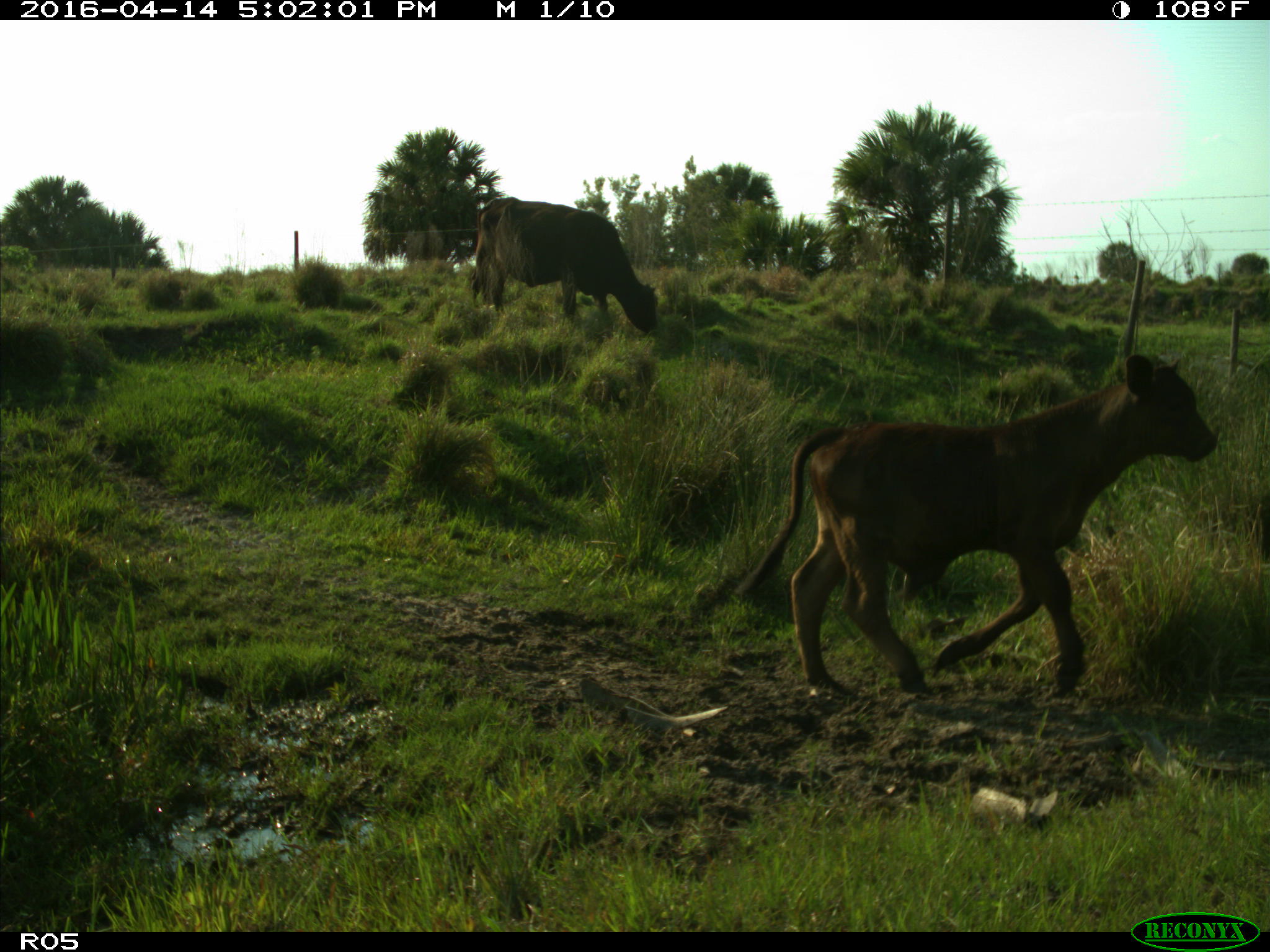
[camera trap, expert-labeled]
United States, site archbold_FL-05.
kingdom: Animalia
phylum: Chordata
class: Mammalia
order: Artiodactyla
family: Bovidae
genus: Bos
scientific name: Bos taurus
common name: domestic cow